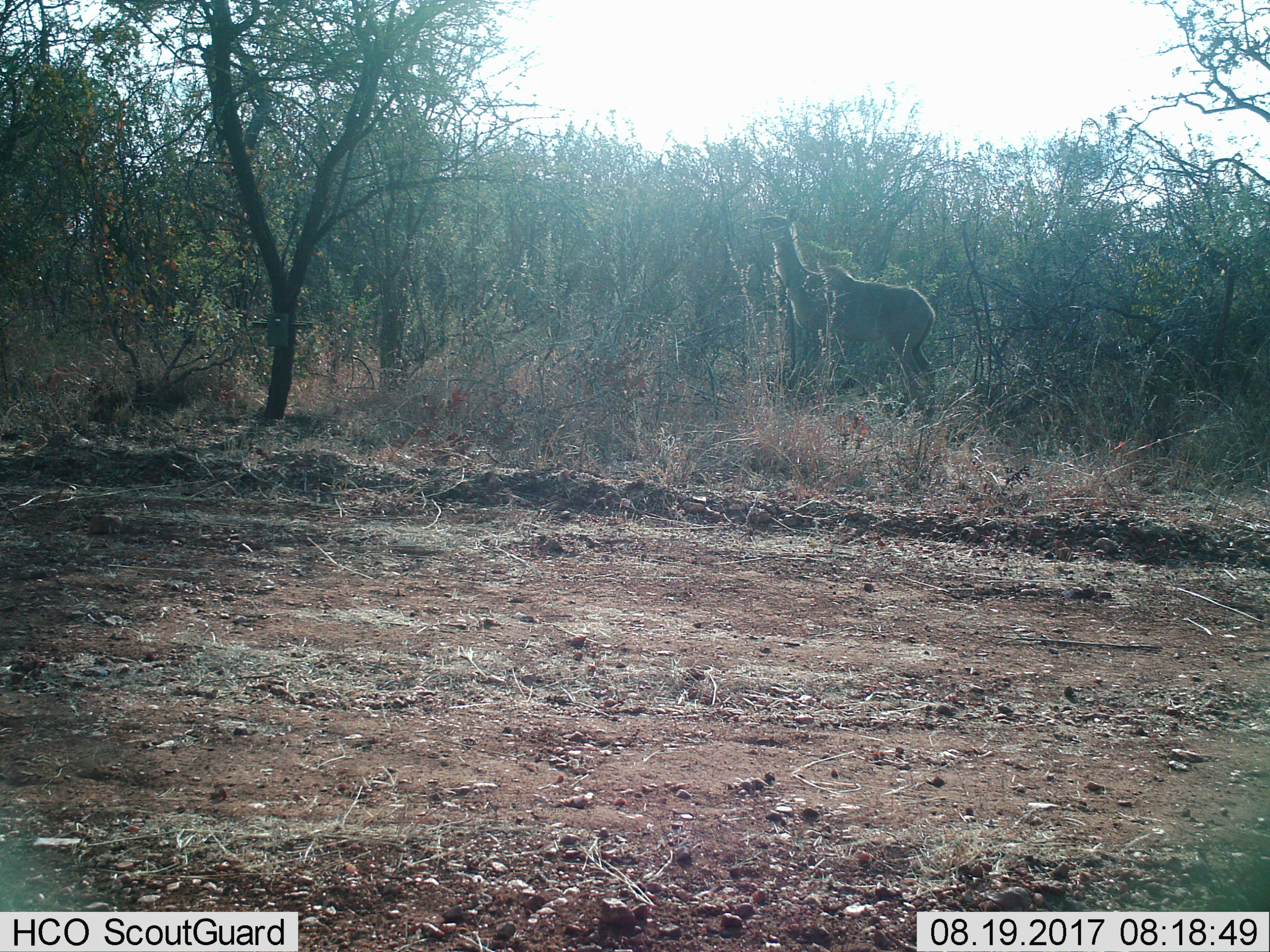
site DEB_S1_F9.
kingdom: Animalia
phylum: Chordata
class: Mammalia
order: Artiodactyla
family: Bovidae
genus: Tragelaphus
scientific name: Tragelaphus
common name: kudu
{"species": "kudu (Tragelaphus)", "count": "1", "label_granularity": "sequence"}